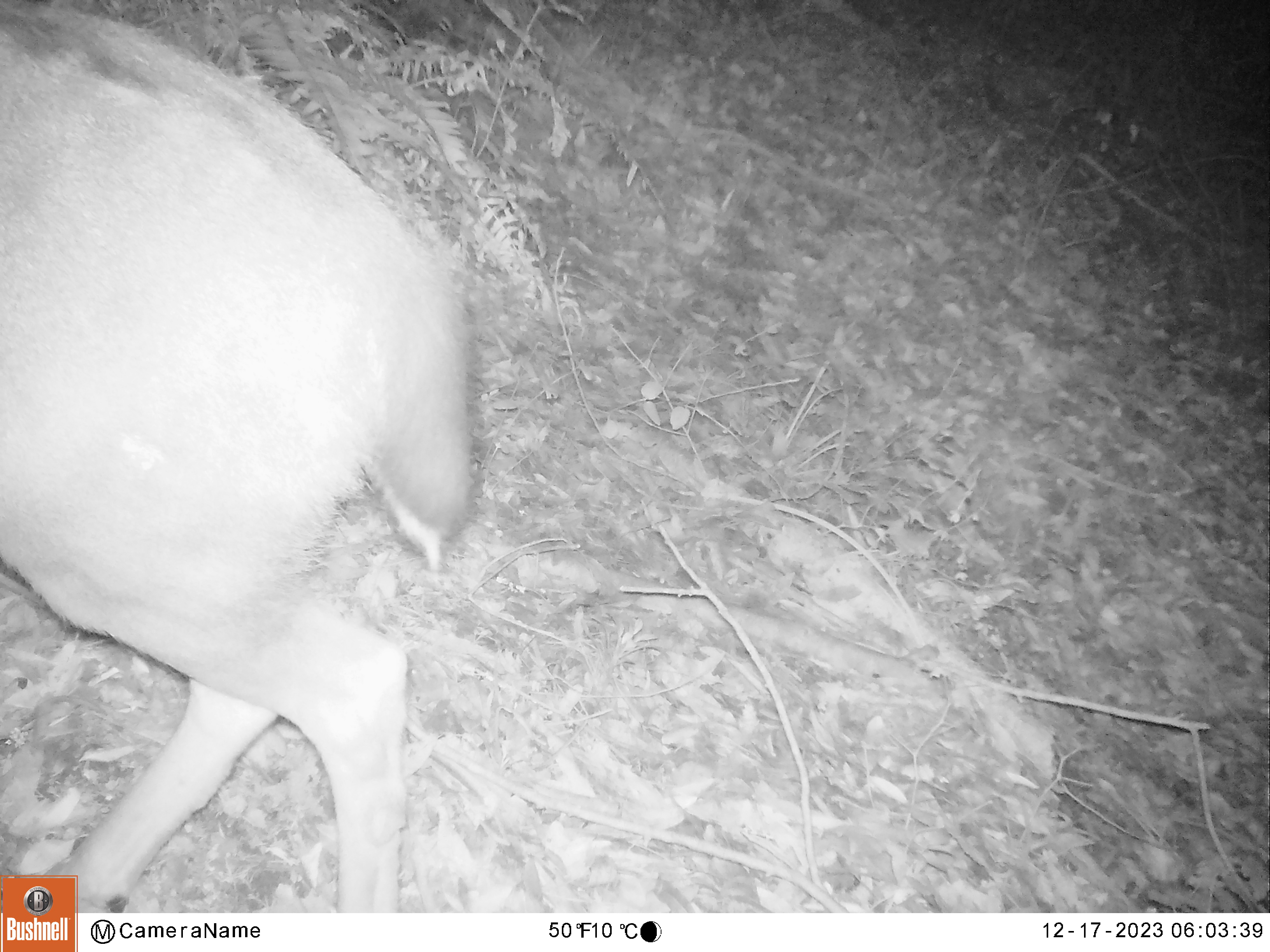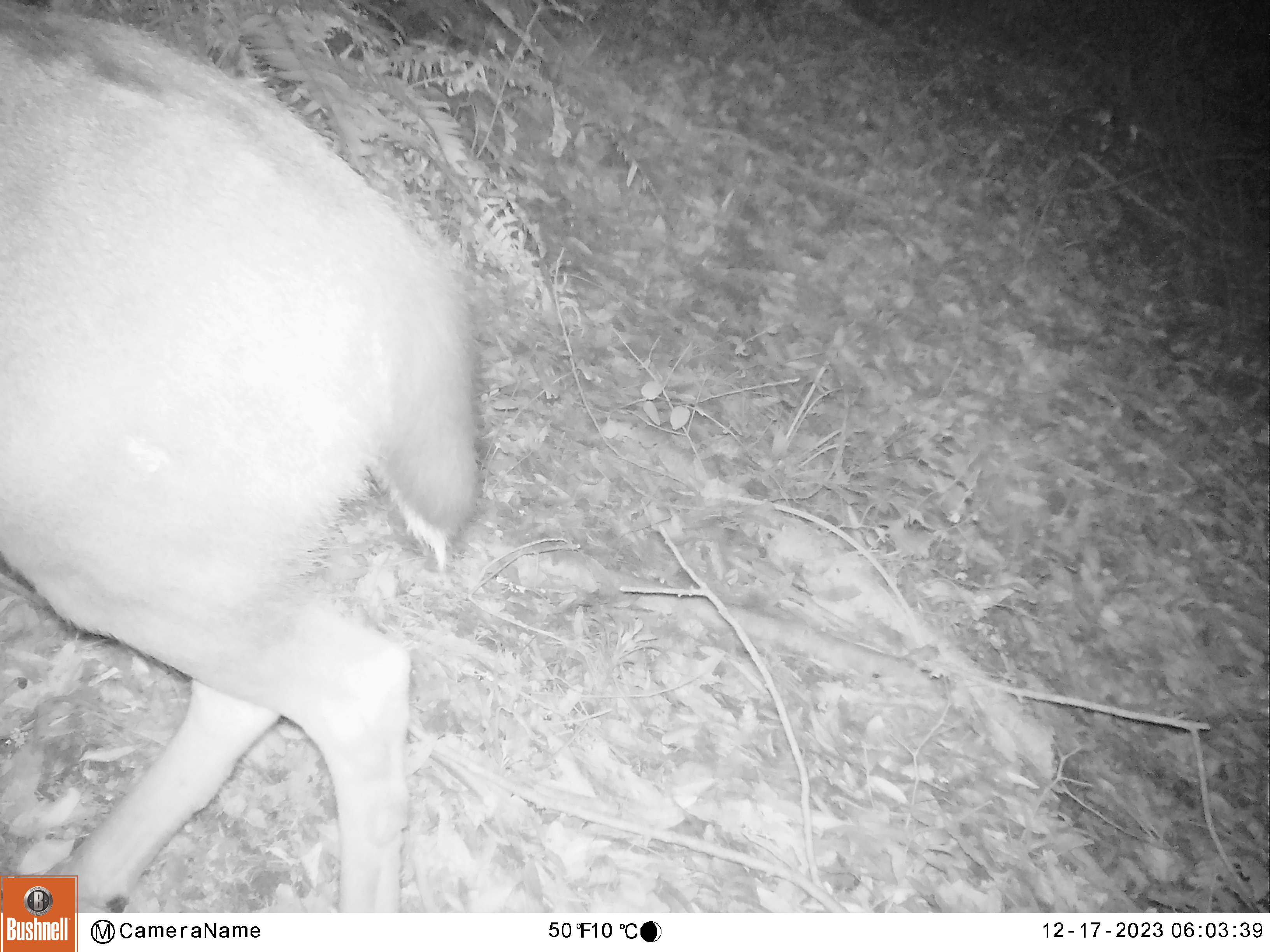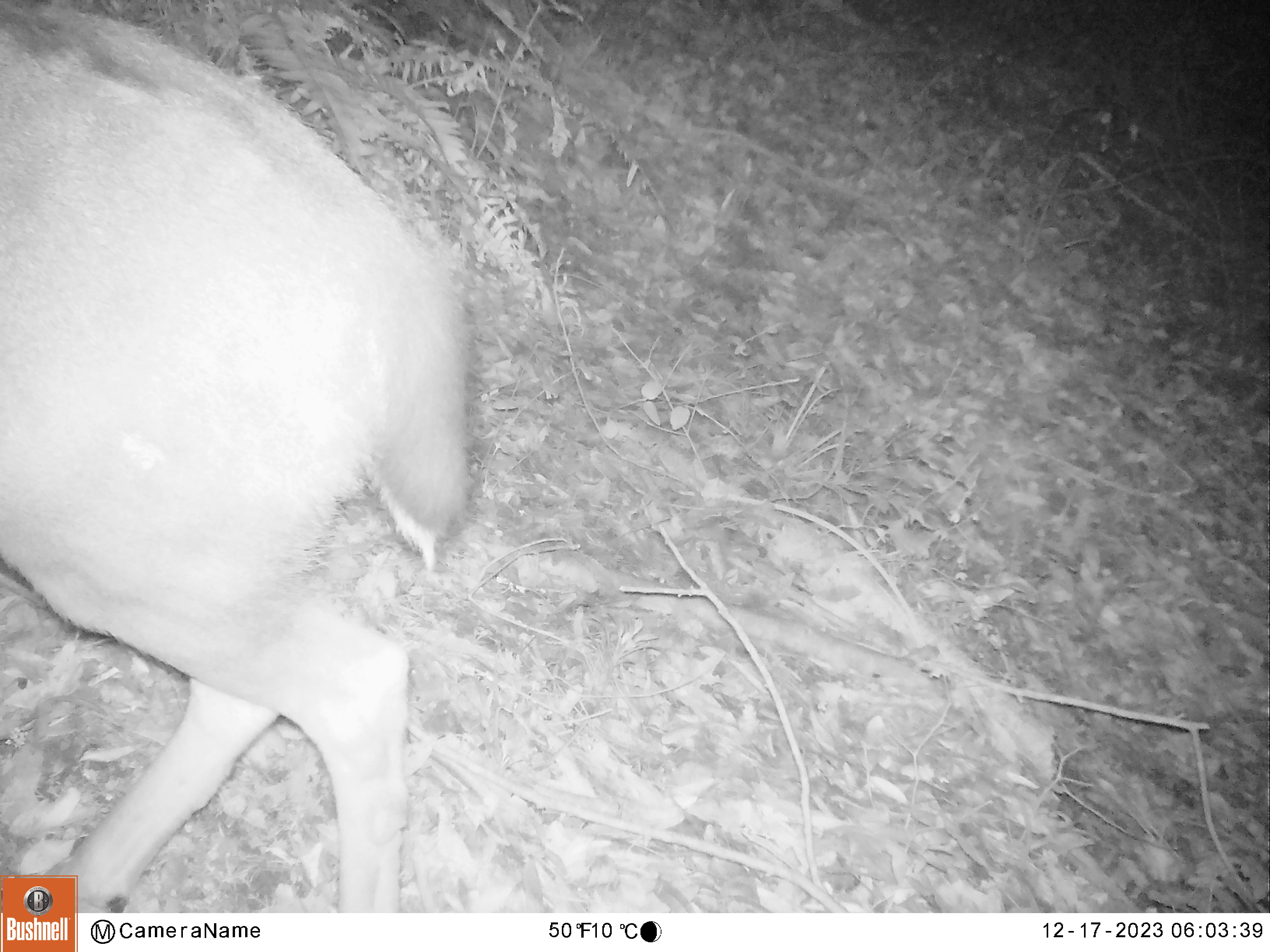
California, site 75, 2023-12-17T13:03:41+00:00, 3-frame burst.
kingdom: Animalia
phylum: Chordata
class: Mammalia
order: Artiodactyla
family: Cervidae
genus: Odocoileus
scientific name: Odocoileus hemionus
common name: mule deer